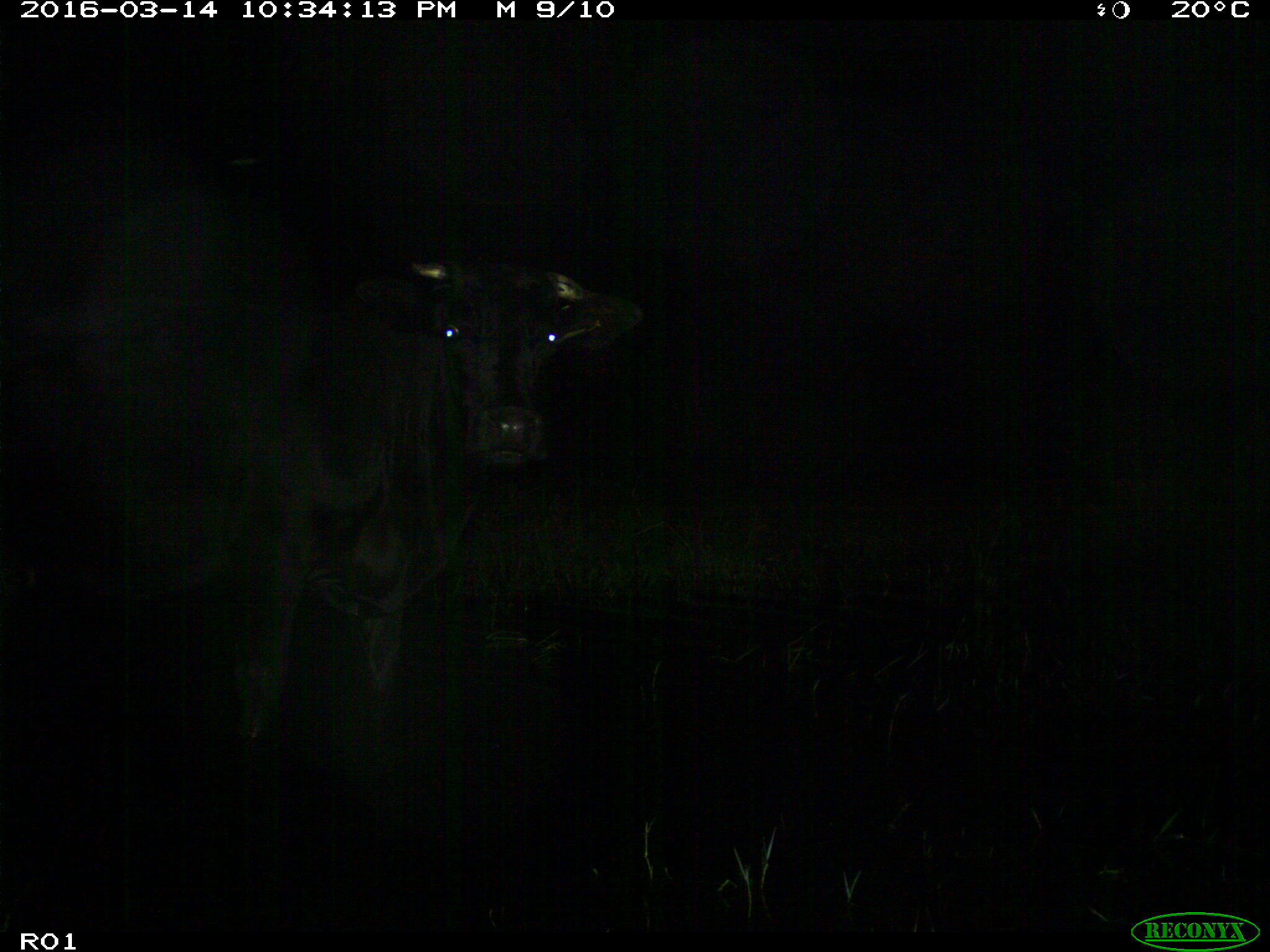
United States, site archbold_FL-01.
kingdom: Animalia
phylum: Chordata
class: Mammalia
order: Artiodactyla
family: Bovidae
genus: Bos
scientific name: Bos taurus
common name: domestic cow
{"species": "Bos taurus (domestic cow)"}